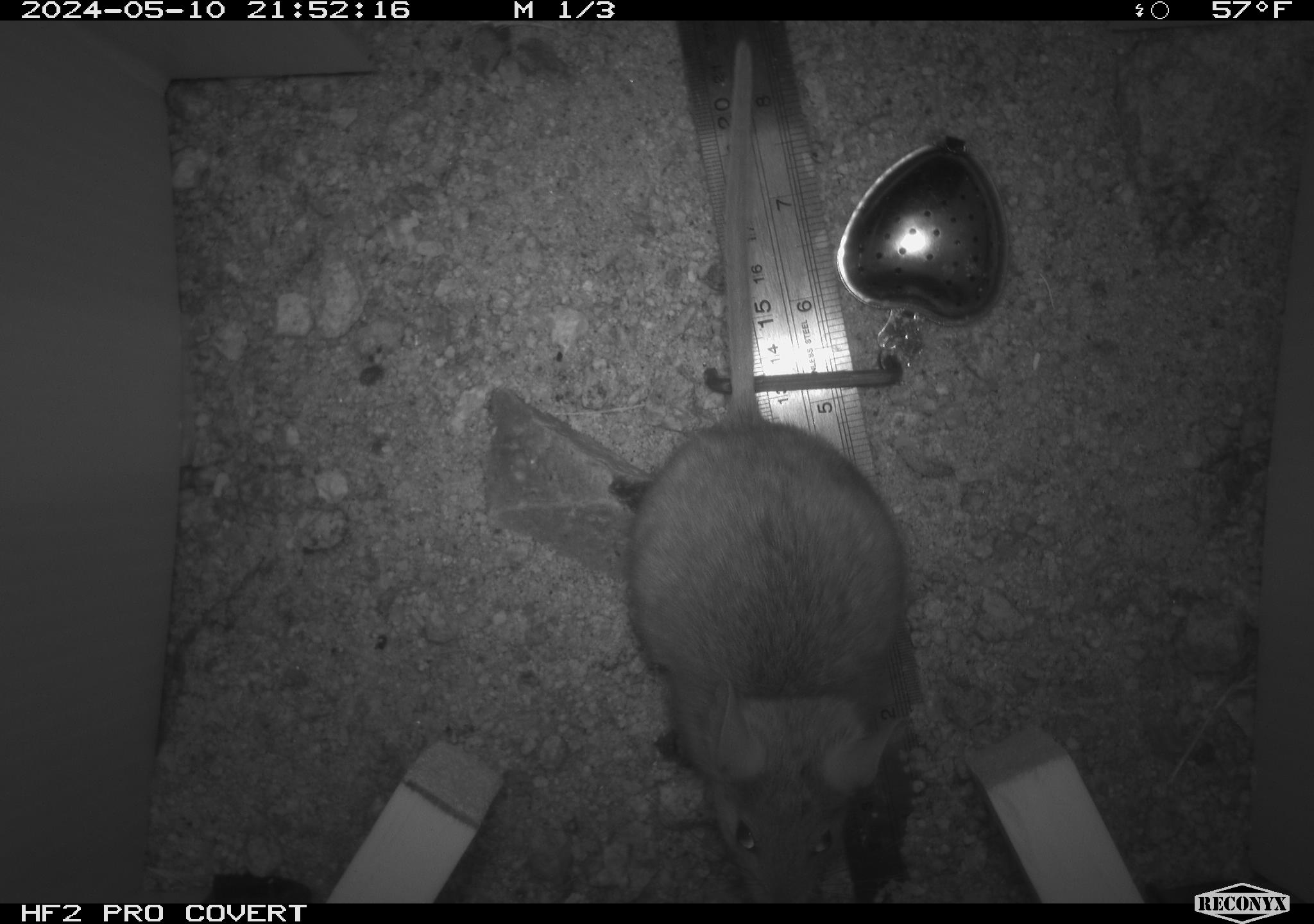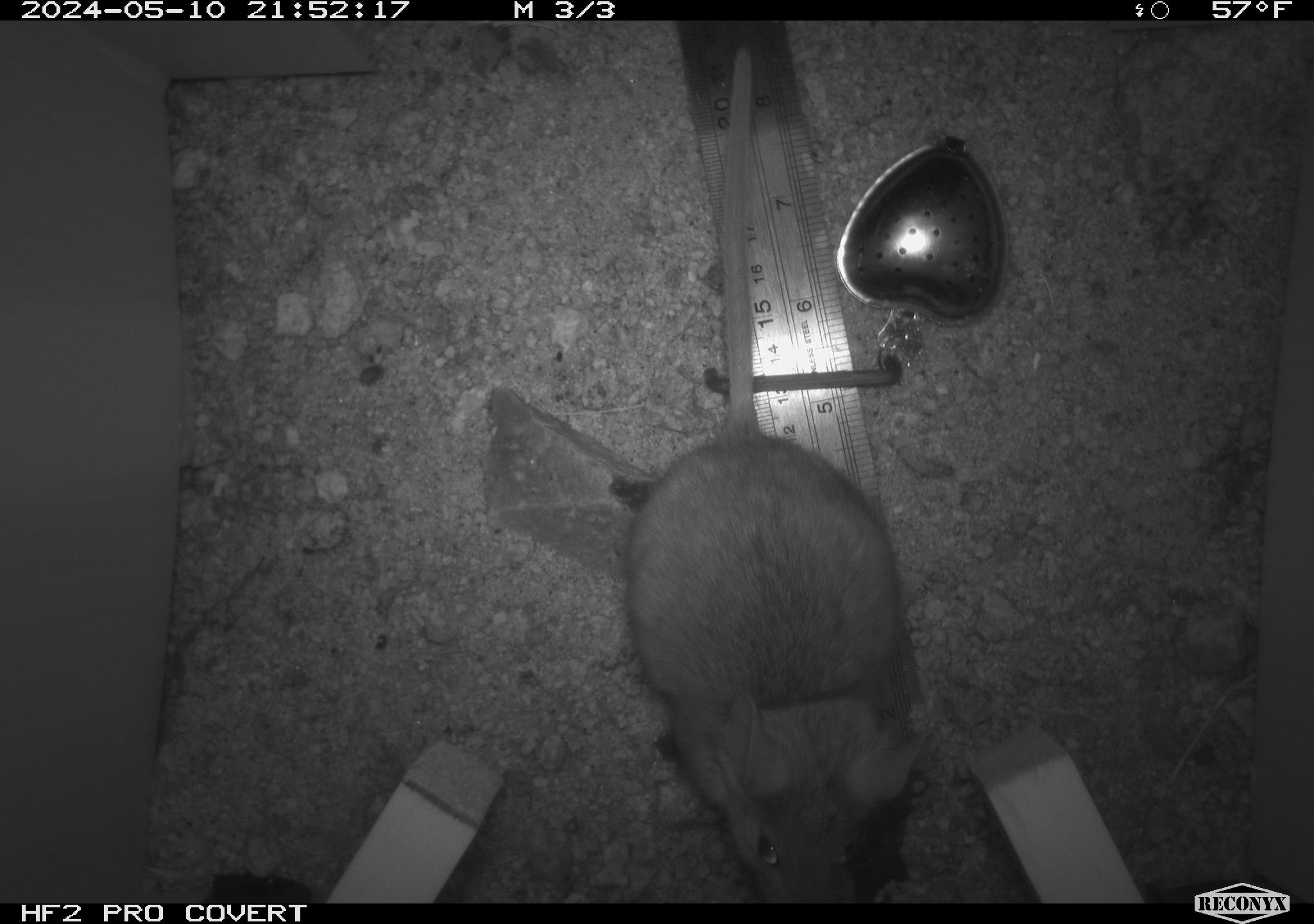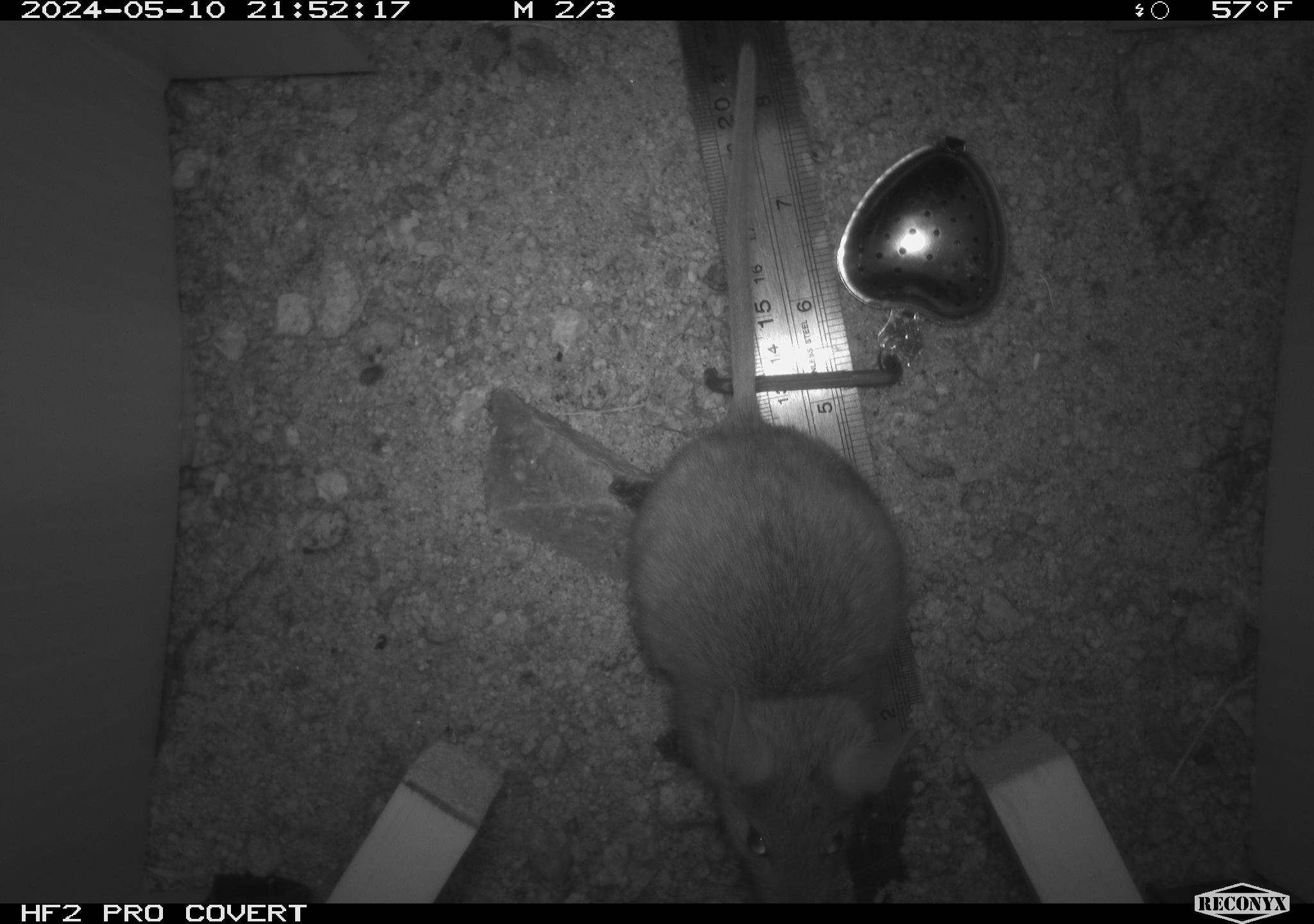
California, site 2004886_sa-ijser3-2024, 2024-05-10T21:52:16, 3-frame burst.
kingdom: Animalia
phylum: Chordata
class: Mammalia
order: Rodentia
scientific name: Rodentia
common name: woodrat or rat or mouse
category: woodrat or rat or mouse species